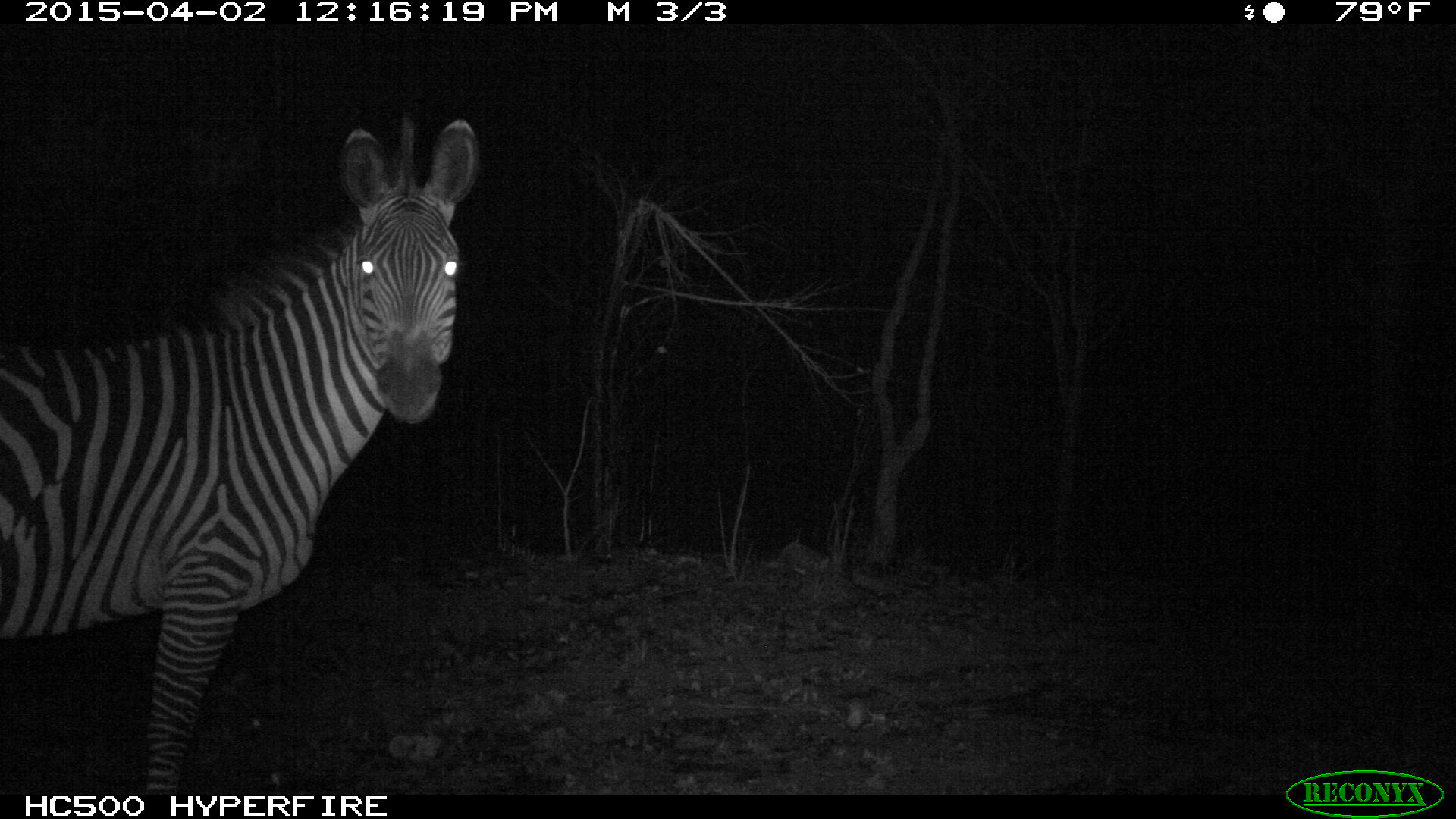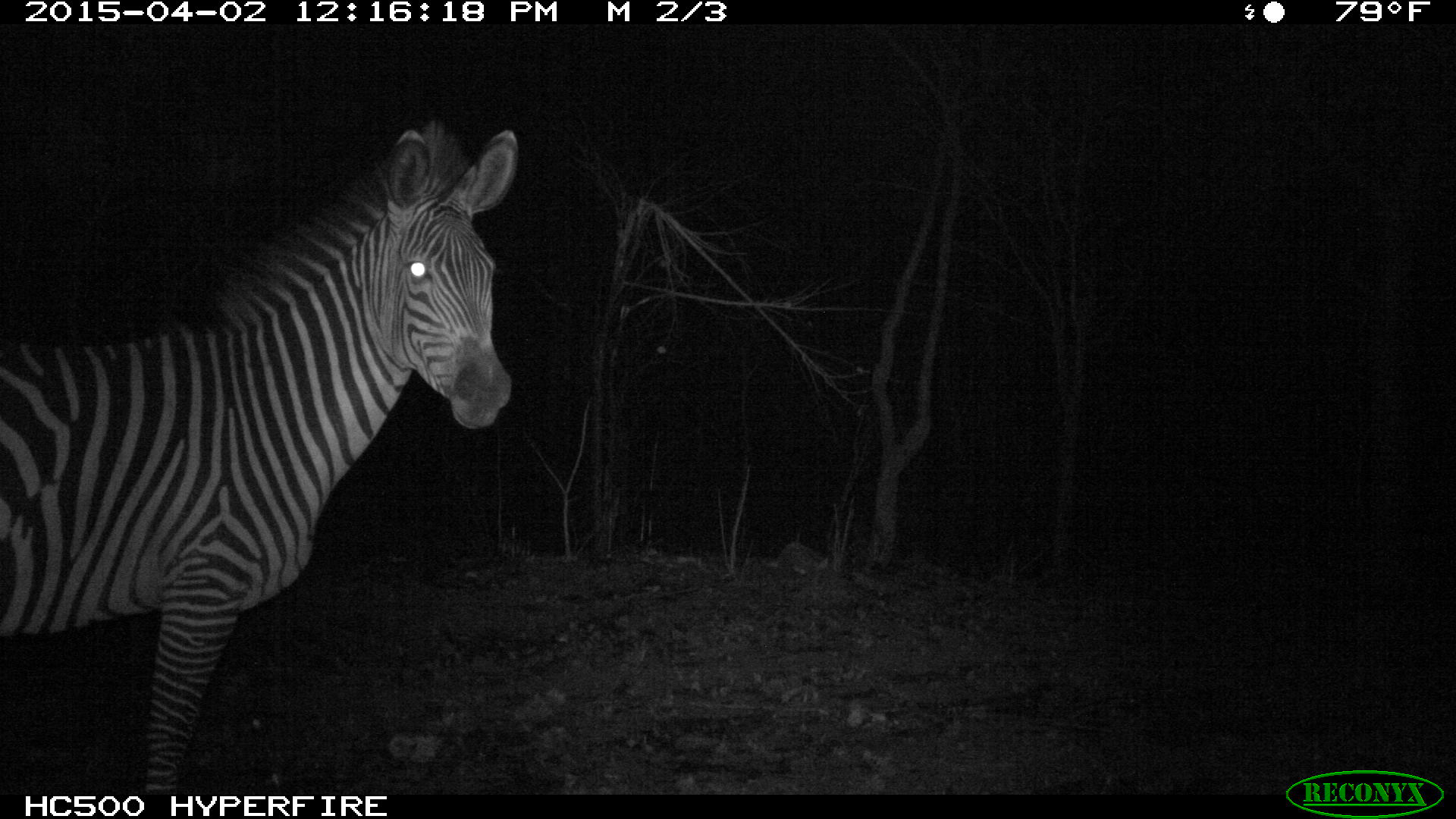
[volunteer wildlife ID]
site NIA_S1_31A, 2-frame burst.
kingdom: Animalia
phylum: Chordata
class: Mammalia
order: Perissodactyla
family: Equidae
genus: Equus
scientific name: Equus quagga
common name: plains zebra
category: zebraplains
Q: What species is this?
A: Zebraplains (plains zebra) (Equus quagga).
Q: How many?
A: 1.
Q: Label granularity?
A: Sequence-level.